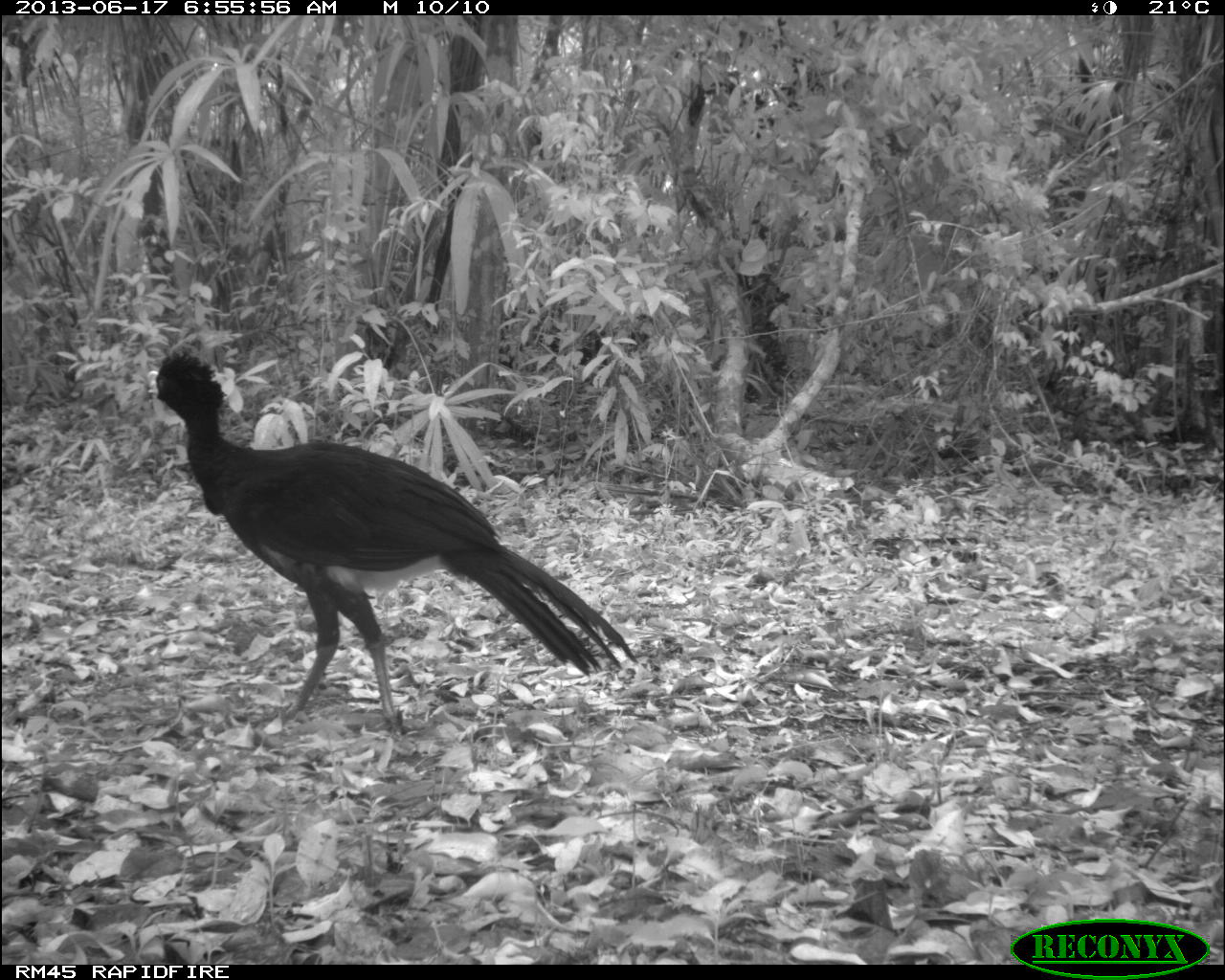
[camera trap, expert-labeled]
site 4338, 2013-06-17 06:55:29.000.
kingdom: Animalia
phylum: Chordata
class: Aves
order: Galliformes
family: Cracidae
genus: Crax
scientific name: Crax rubra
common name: great curassow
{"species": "Crax rubra (great curassow)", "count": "1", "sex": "male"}